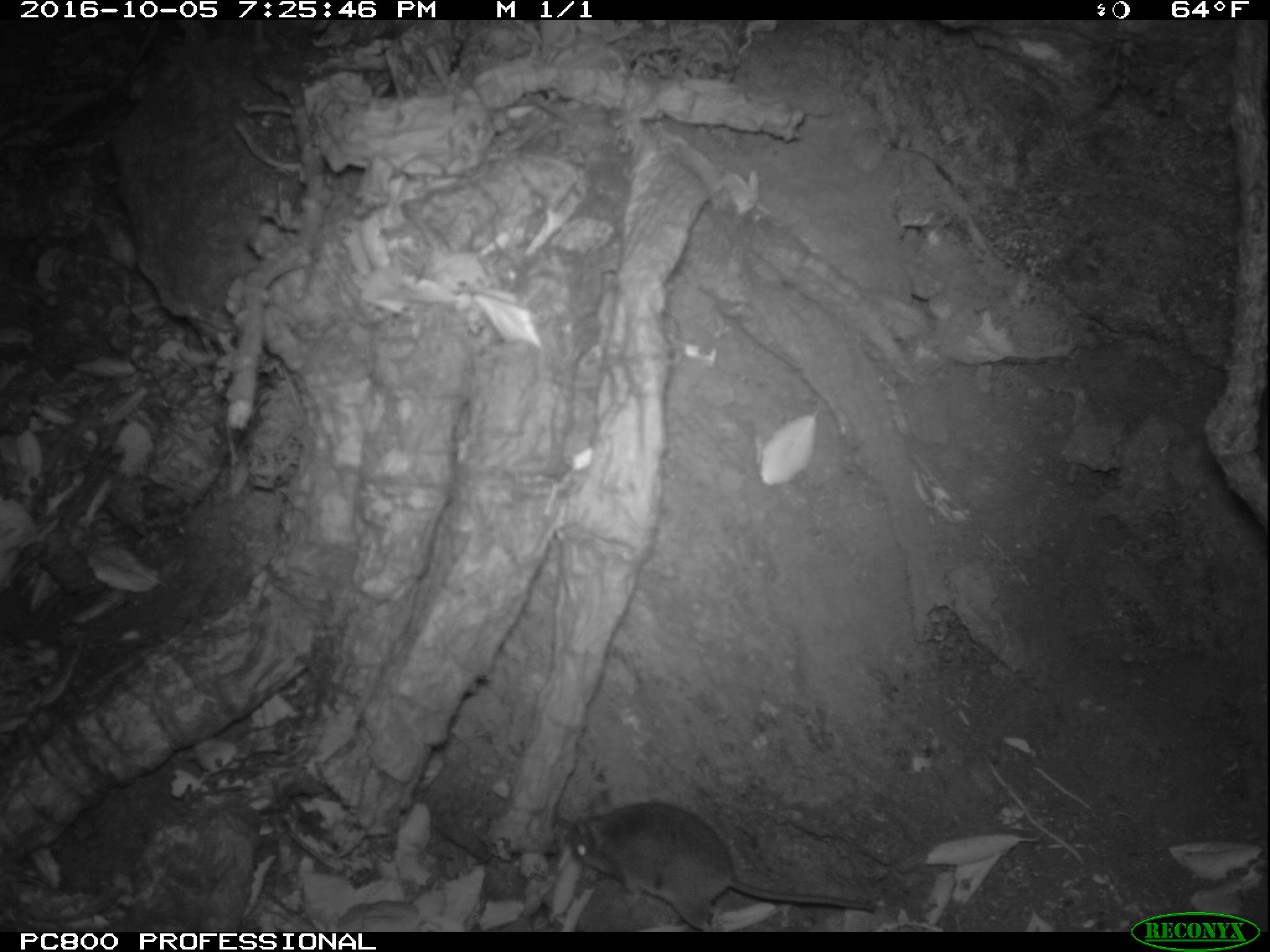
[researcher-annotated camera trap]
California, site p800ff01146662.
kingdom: Animalia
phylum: Chordata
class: Mammalia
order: Rodentia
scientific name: Rodentia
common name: rodent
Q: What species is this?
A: Rodent (Rodentia).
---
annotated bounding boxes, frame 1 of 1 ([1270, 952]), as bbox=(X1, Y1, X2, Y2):
rodent: bbox=(569, 801, 877, 932)